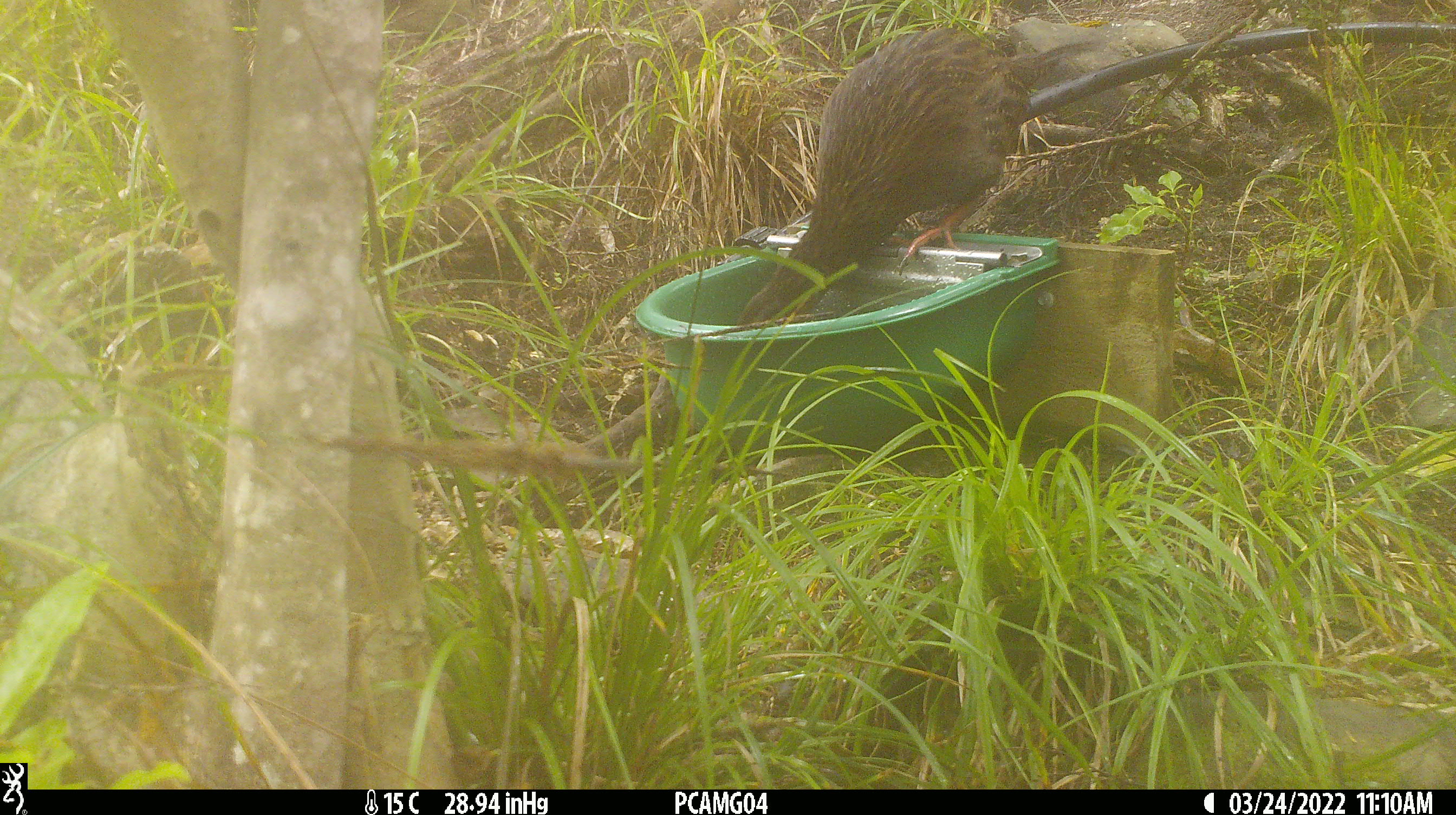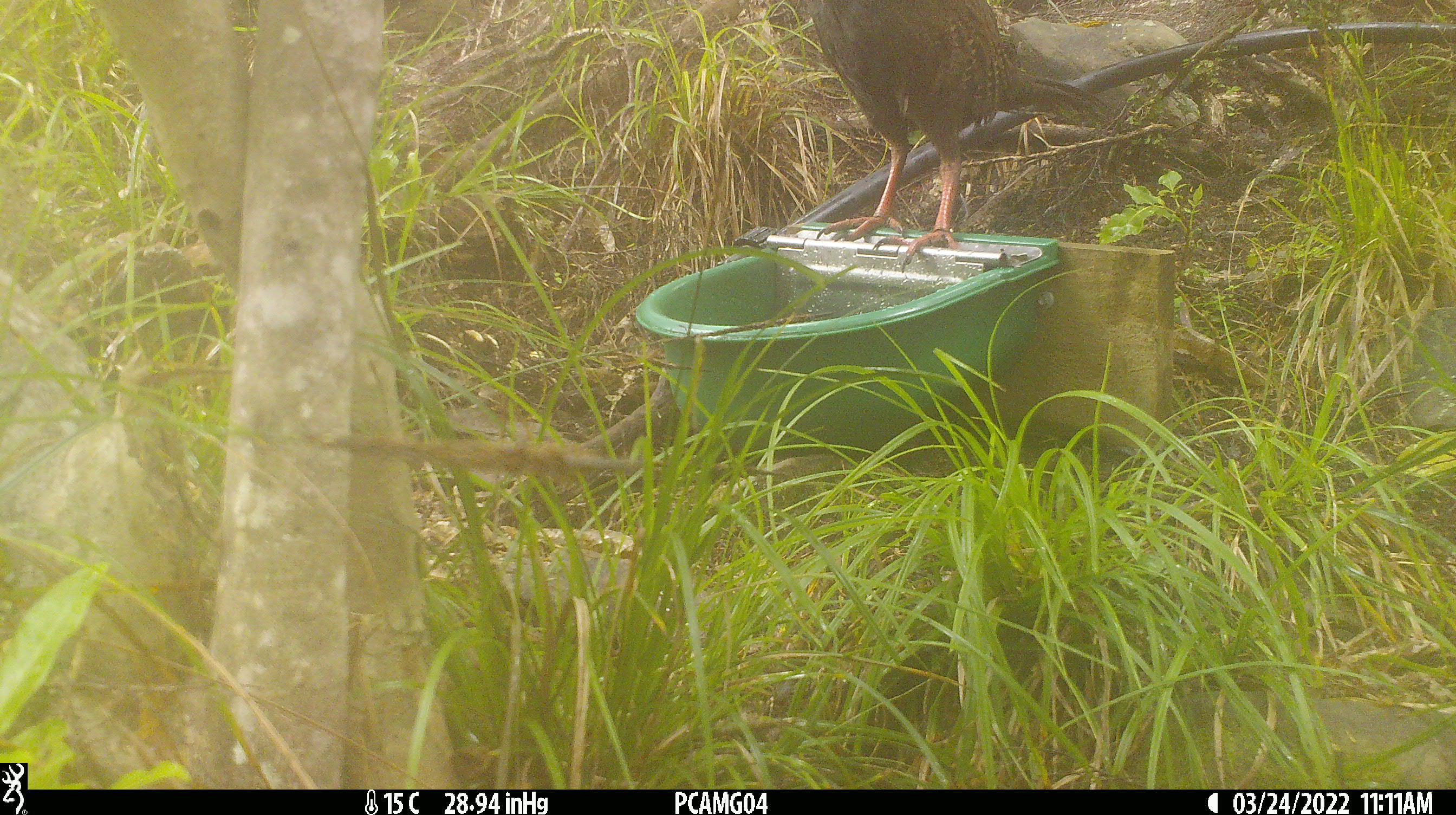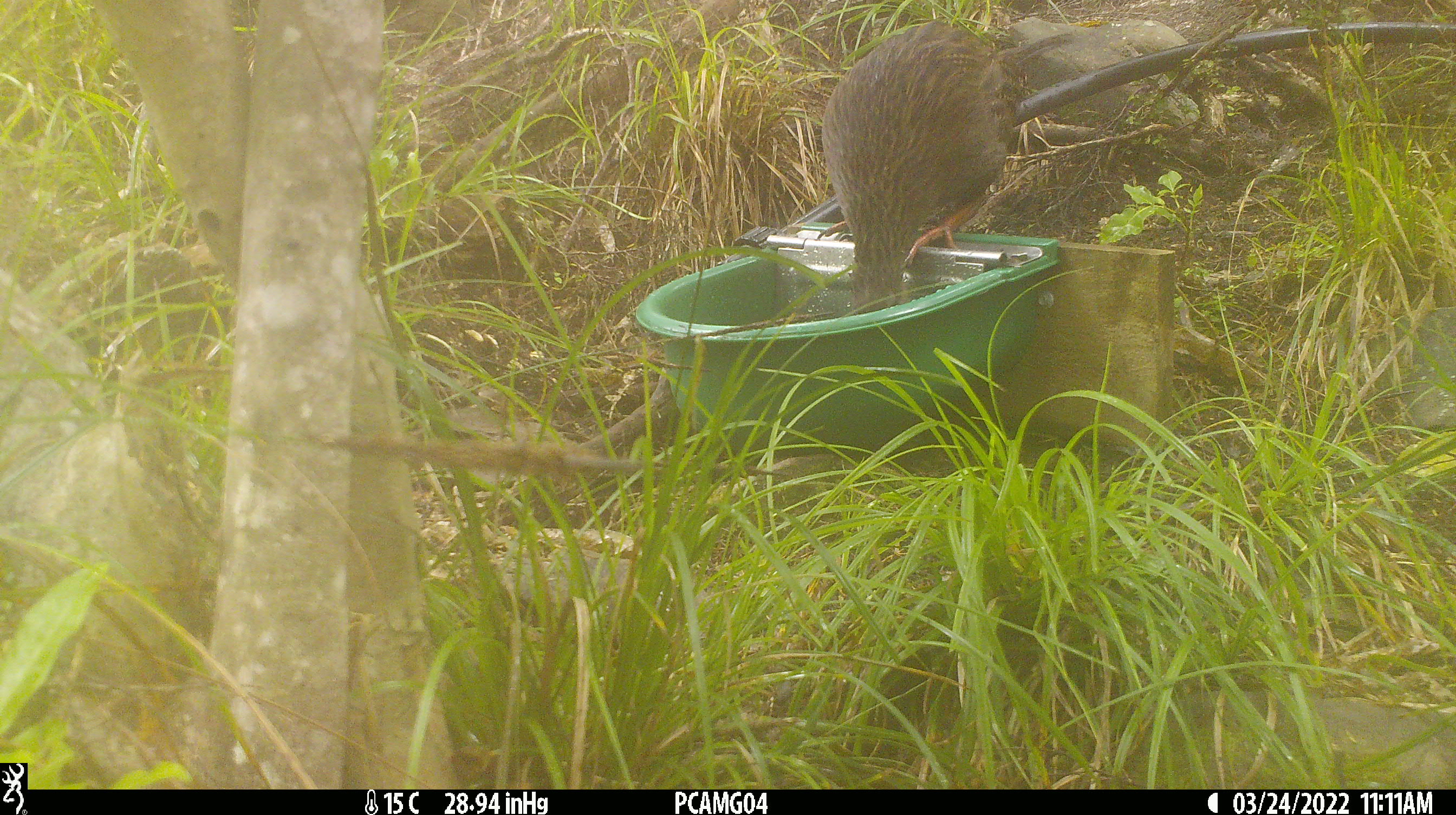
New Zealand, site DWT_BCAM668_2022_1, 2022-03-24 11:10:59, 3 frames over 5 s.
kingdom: Animalia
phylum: Chordata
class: Aves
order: Gruiformes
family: Rallidae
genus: Gallirallus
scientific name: Gallirallus australis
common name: weka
Weka (Gallirallus australis).